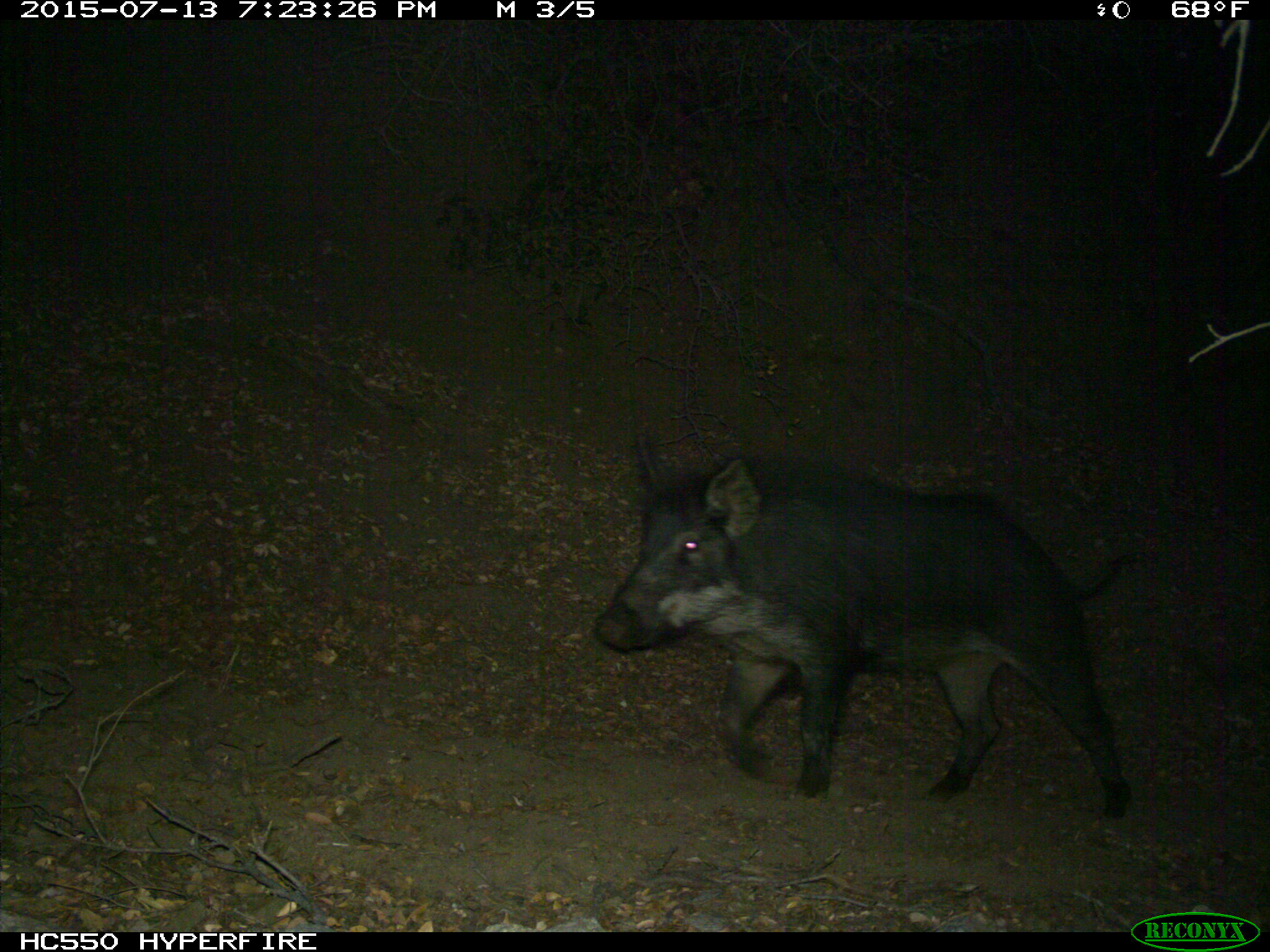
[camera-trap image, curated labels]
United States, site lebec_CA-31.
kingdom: Animalia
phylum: Chordata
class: Mammalia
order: Artiodactyla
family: Suidae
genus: Sus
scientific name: Sus scrofa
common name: wild boar